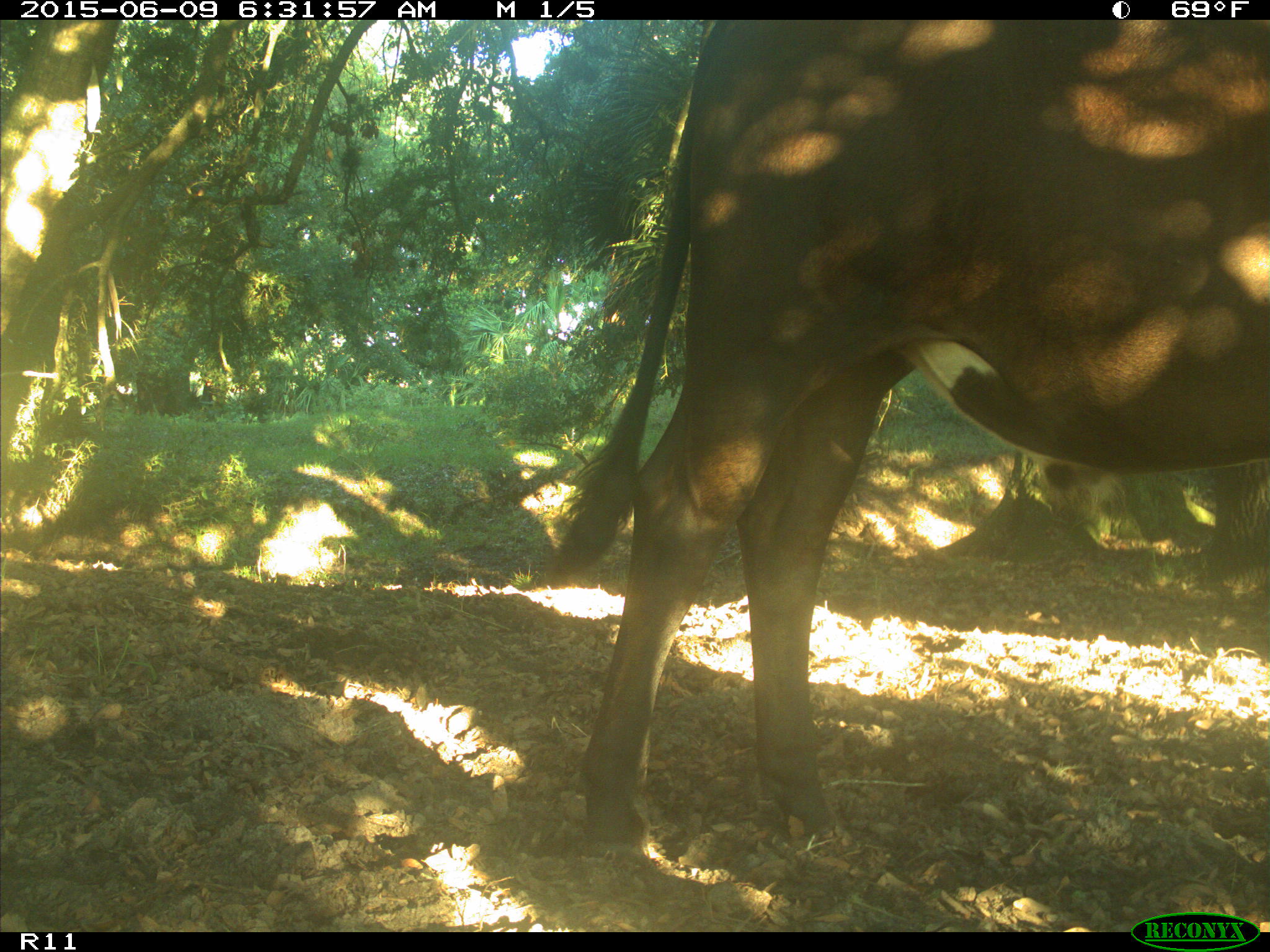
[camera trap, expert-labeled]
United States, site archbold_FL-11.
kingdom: Animalia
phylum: Chordata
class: Mammalia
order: Artiodactyla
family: Bovidae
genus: Bos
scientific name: Bos taurus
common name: domestic cow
Bos taurus (domestic cow).